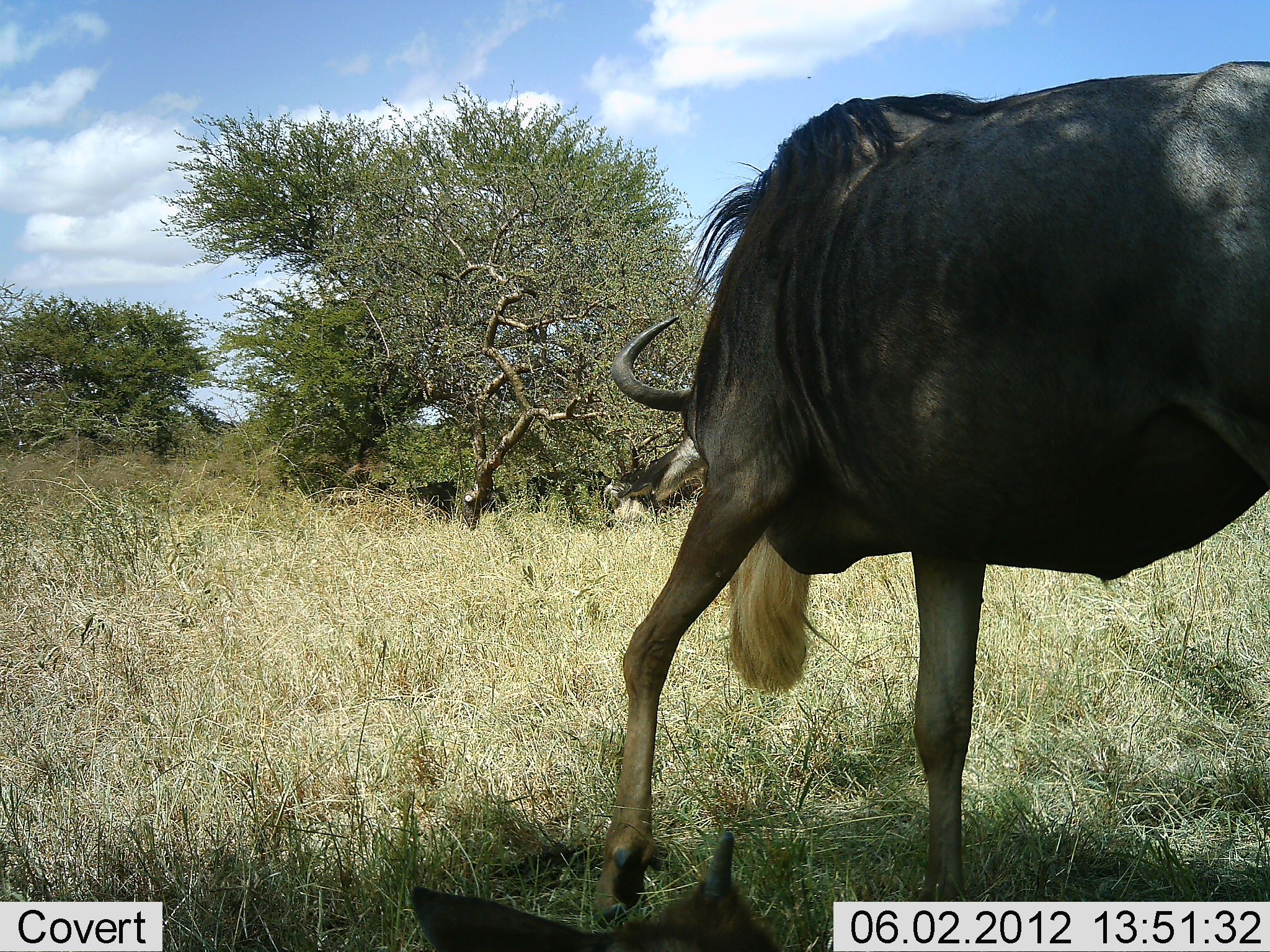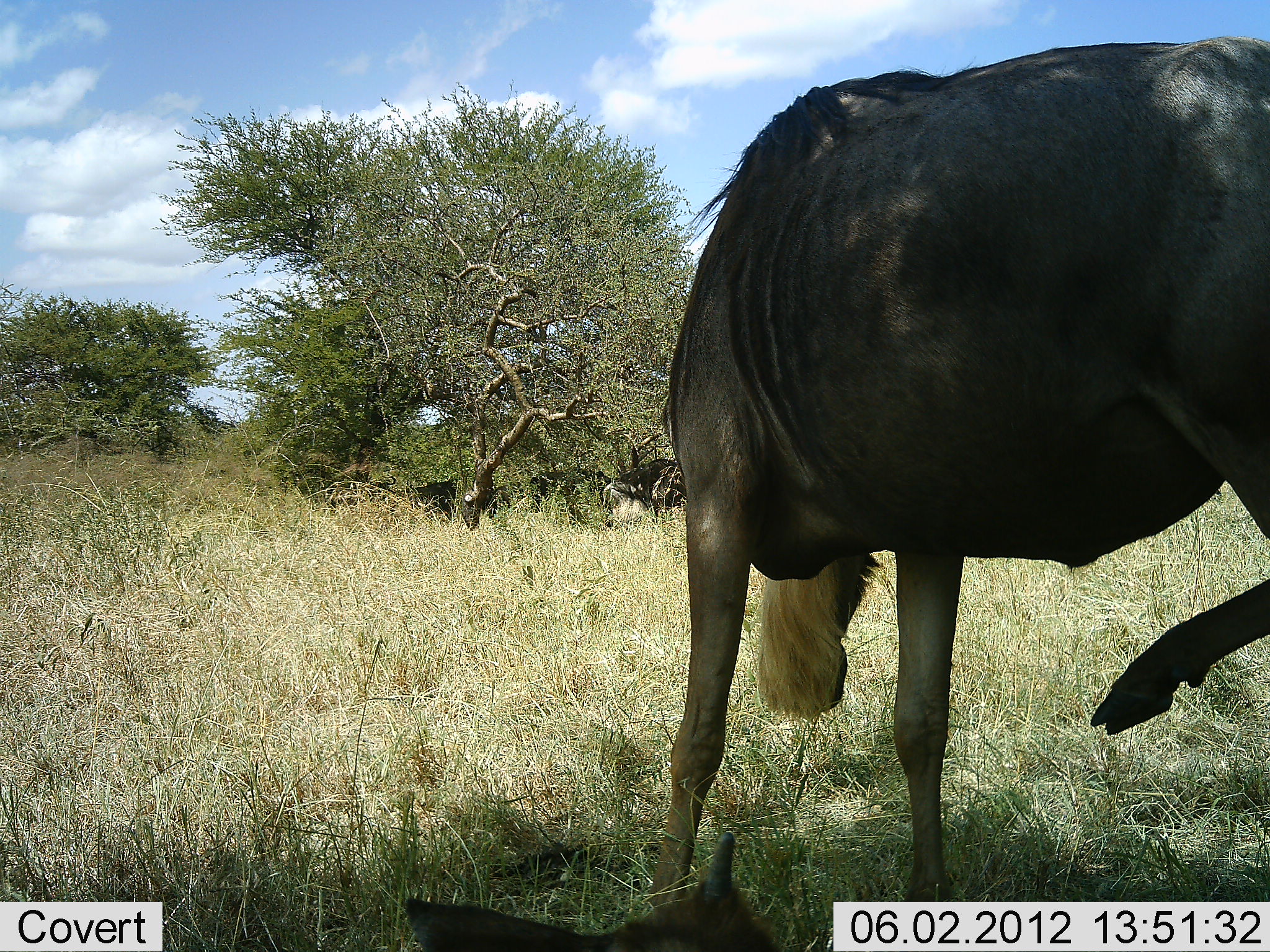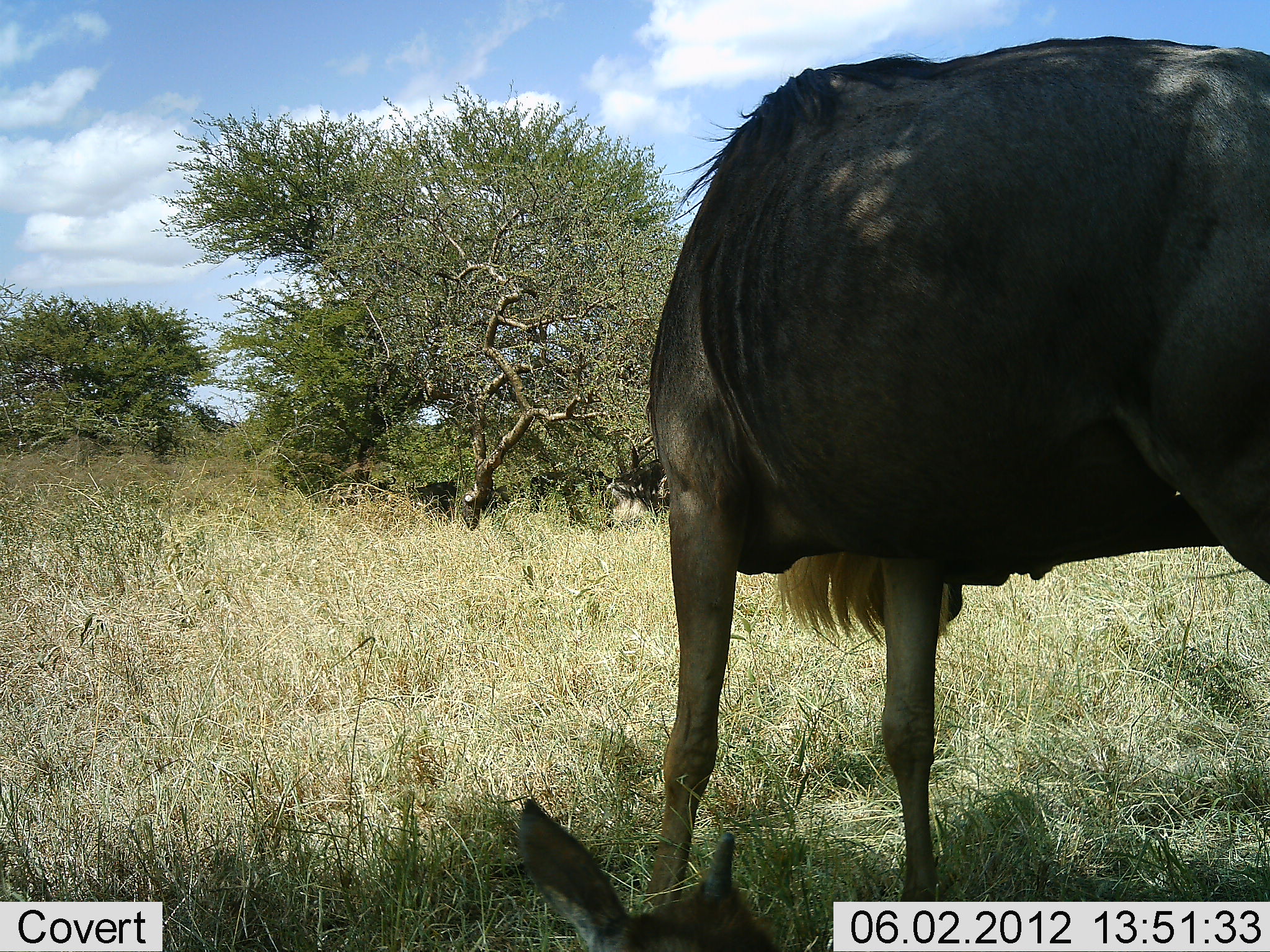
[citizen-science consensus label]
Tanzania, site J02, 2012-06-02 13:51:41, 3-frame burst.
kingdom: Animalia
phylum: Chordata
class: Mammalia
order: Artiodactyla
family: Bovidae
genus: Connochaetes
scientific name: Connochaetes taurinus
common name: blue wildebeest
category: wildebeest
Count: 2.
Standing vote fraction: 50%.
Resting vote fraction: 50%.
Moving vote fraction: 40%.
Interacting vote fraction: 0%.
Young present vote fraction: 10%.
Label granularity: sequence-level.